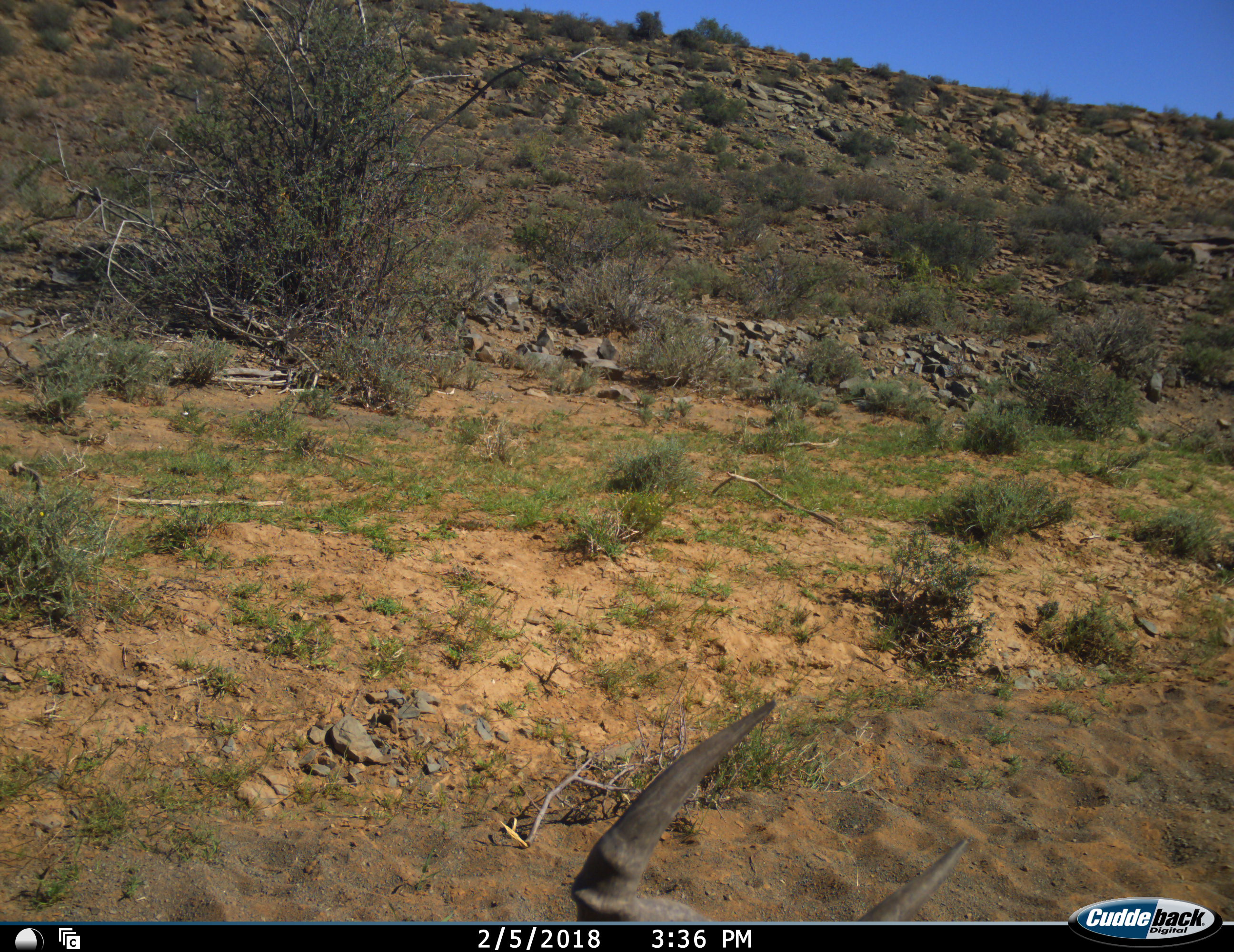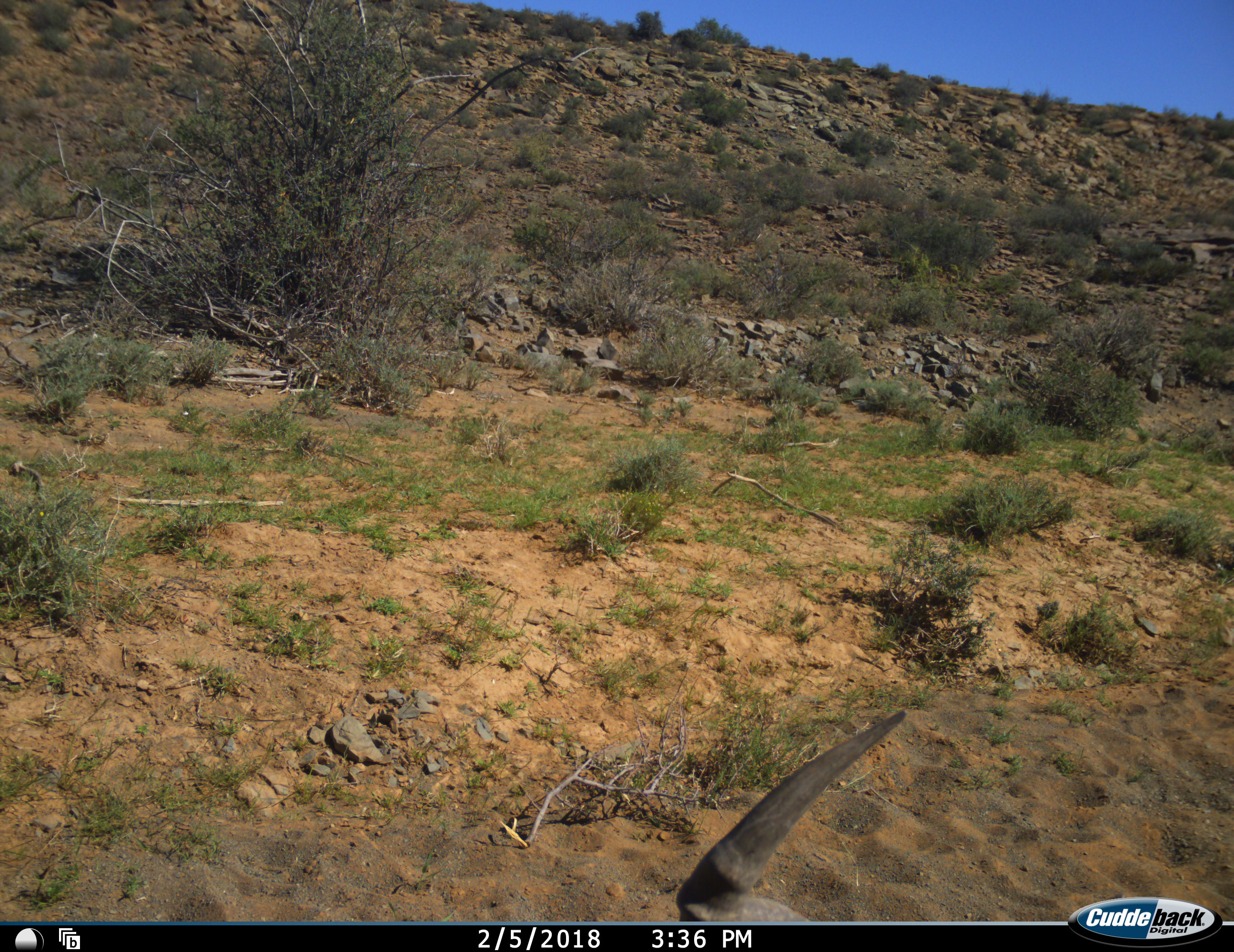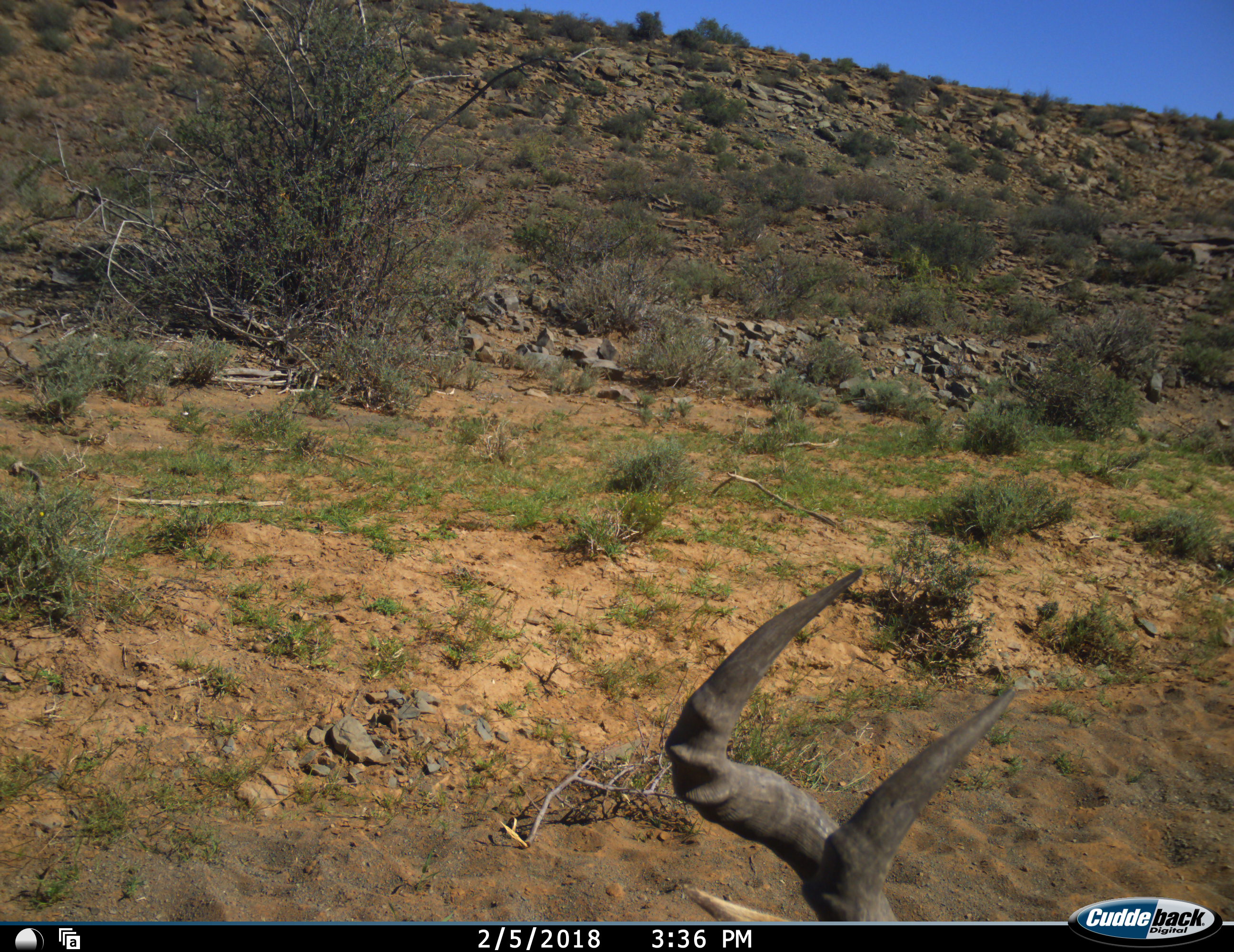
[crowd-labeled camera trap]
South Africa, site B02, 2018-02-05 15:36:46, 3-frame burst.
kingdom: Animalia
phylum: Chordata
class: Mammalia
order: Artiodactyla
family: Bovidae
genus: Alcelaphus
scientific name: Alcelaphus buselaphus caama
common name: red hartebeest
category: hartebeestred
Hartebeestred (red hartebeest) (Alcelaphus buselaphus caama), count 1. Behavior (volunteer vote fractions): standing 75%, resting 25%, moving 0%, interacting 0%. Young present (vote fraction): 0%. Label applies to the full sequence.